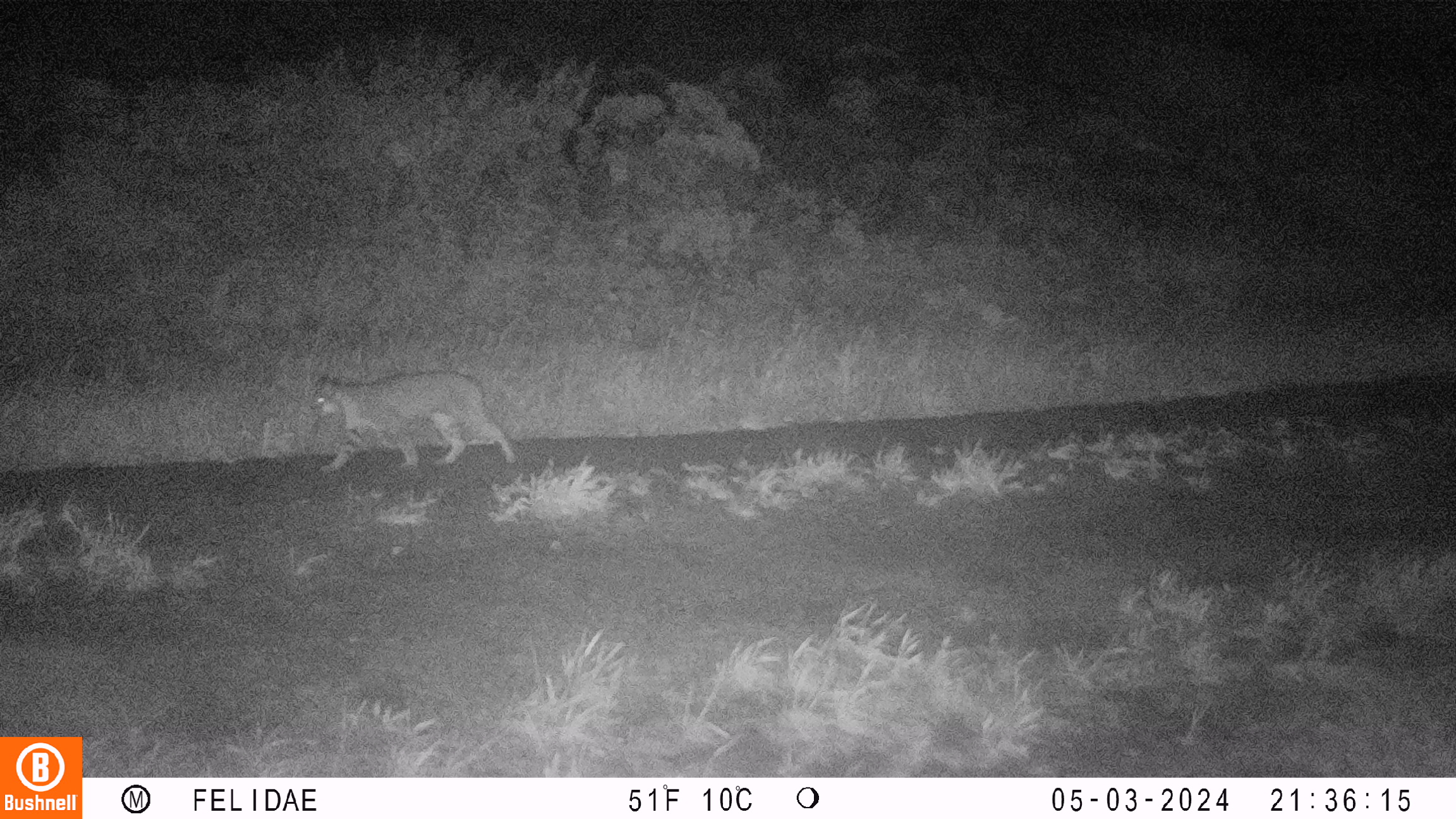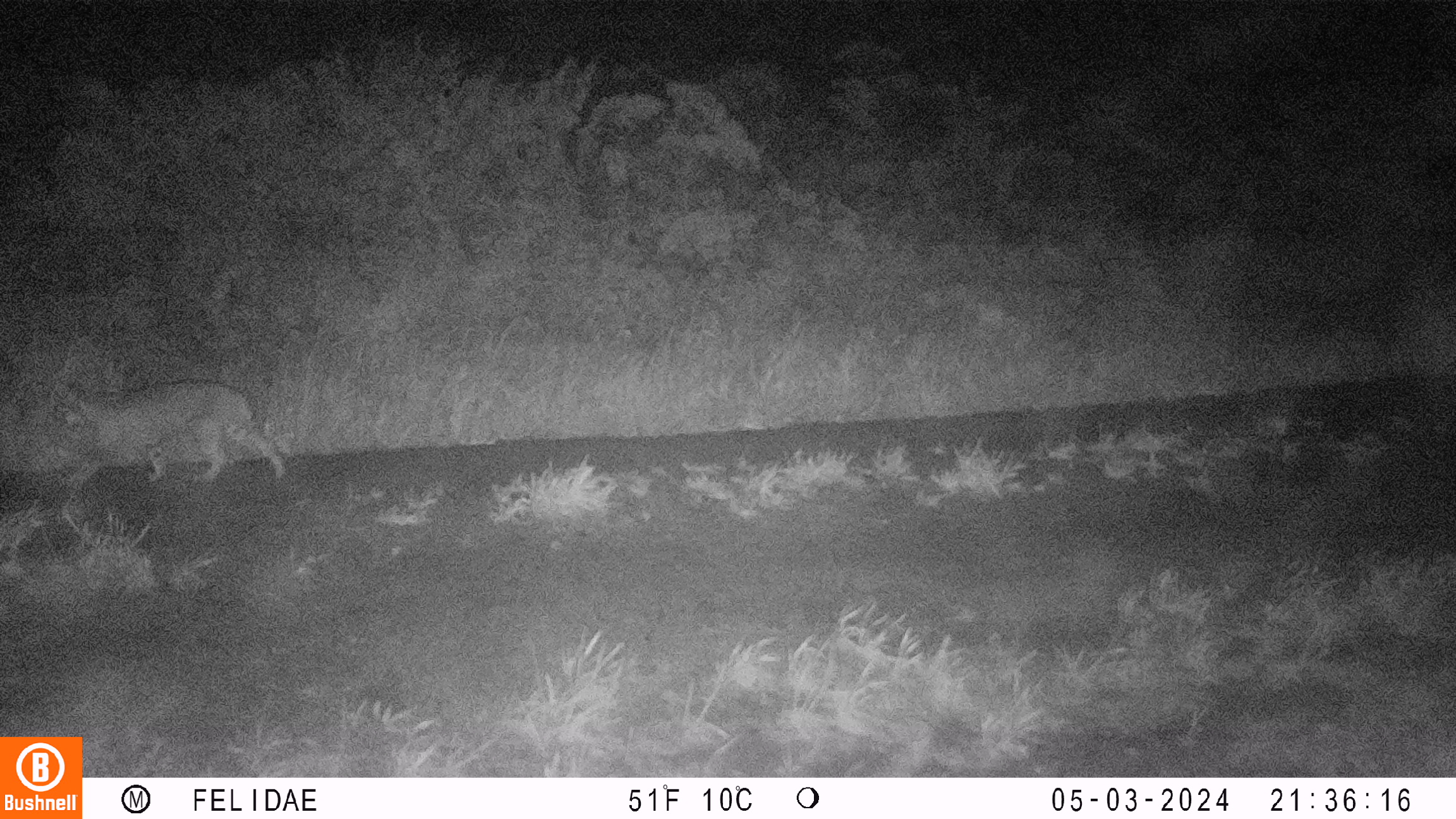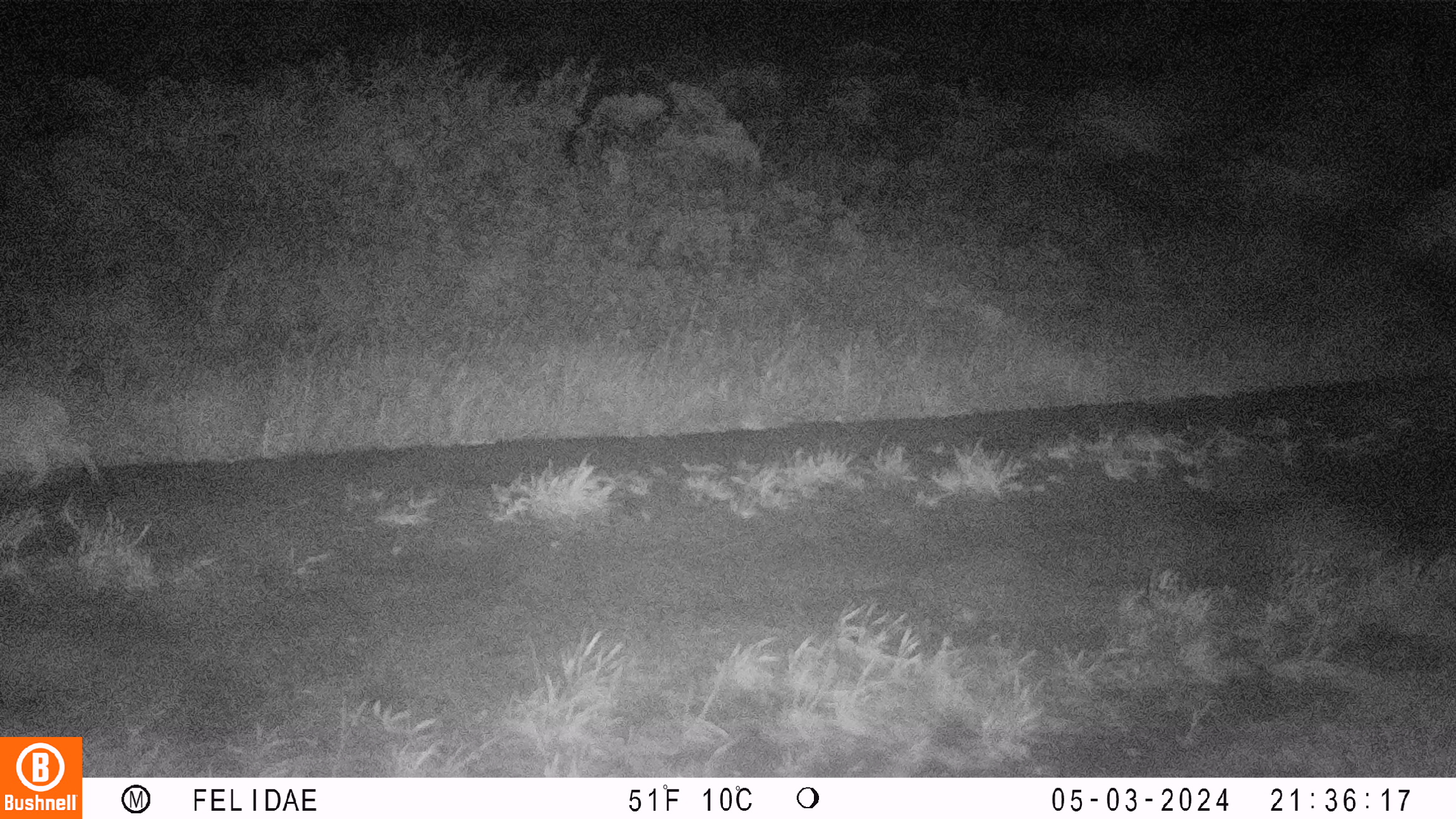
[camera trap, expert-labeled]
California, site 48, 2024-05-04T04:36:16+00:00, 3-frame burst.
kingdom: Animalia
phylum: Chordata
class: Mammalia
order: Carnivora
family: Felidae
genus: Lynx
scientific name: Lynx rufus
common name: bobcat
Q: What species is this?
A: Bobcat (Lynx rufus).